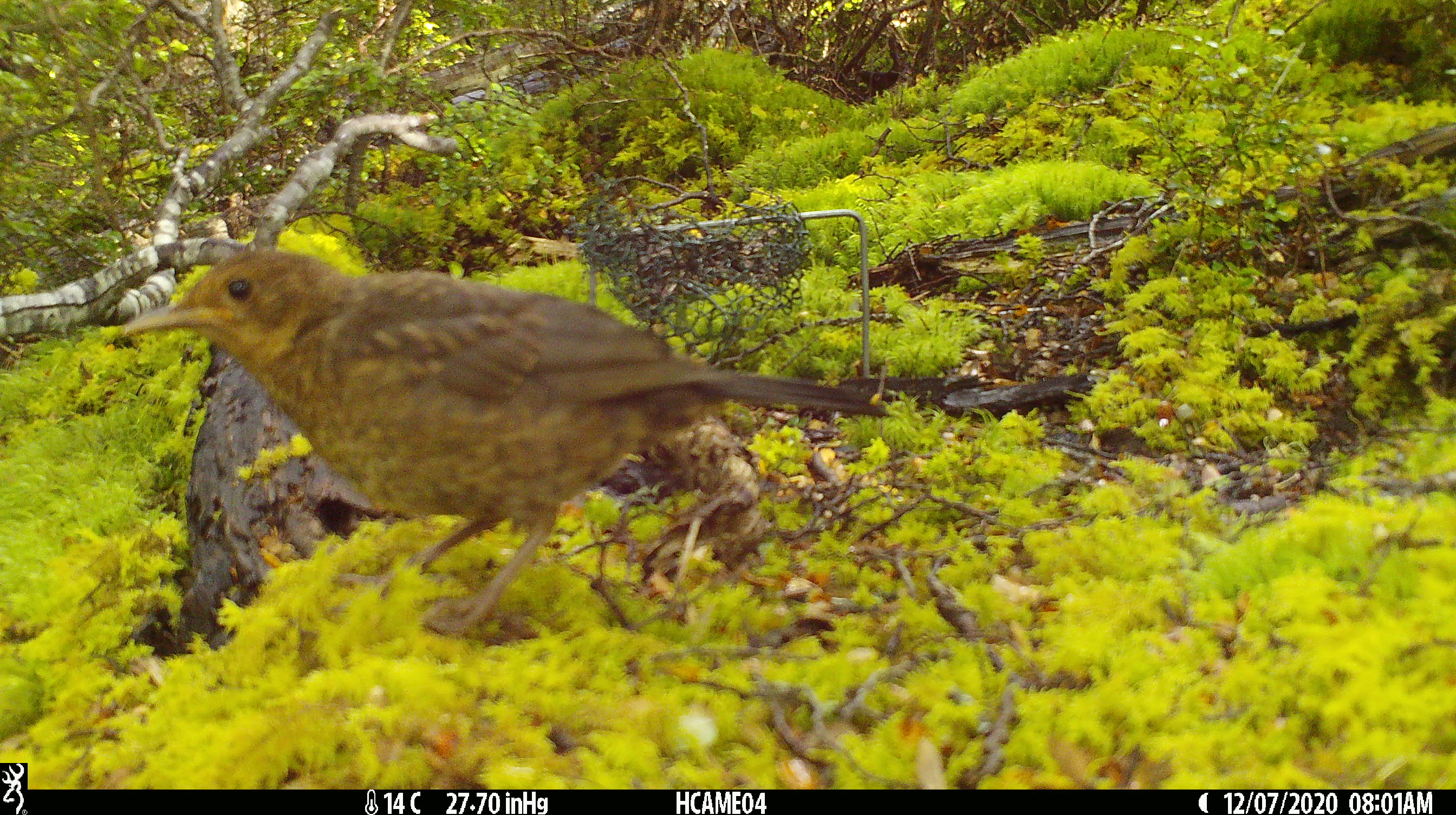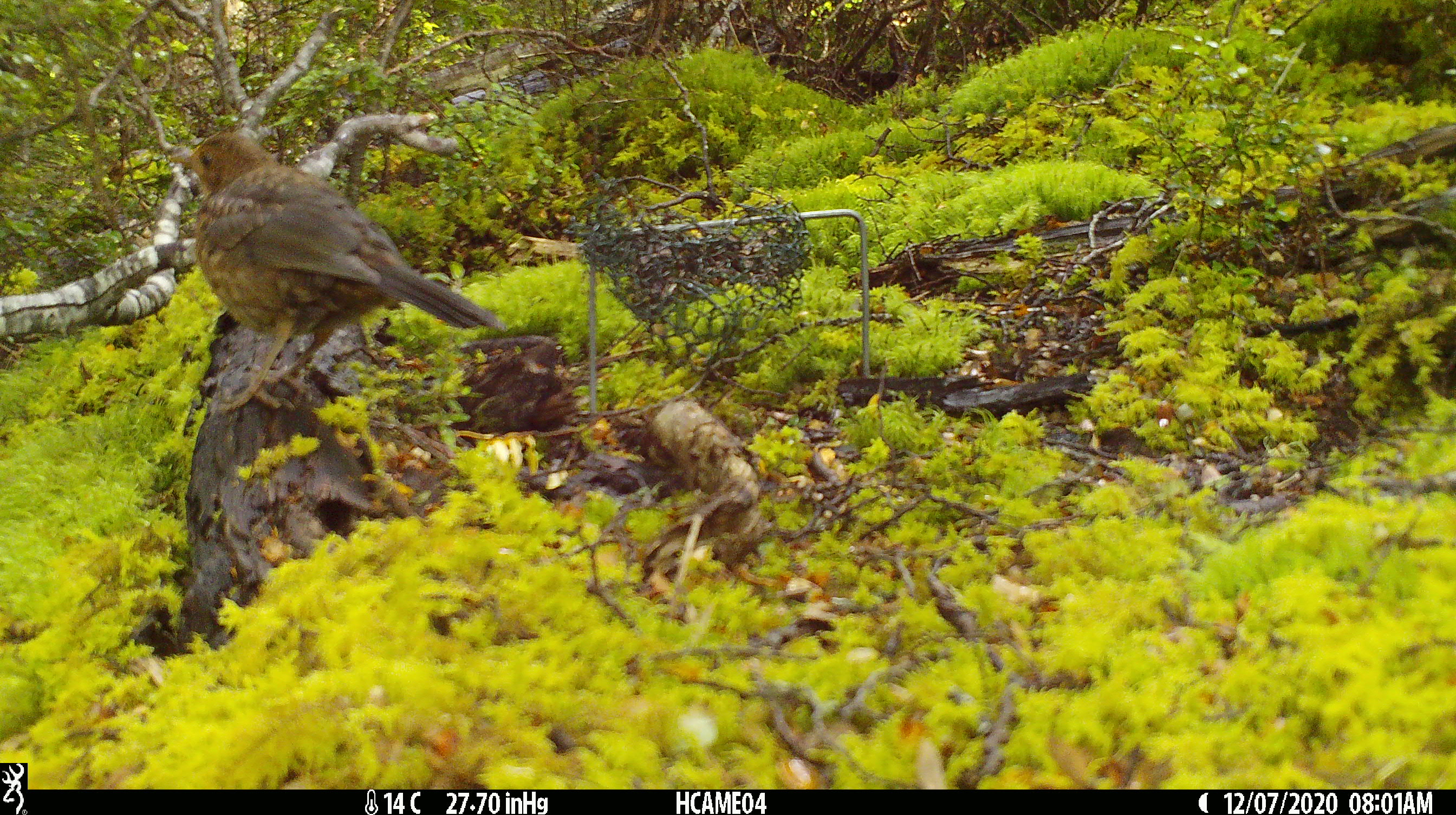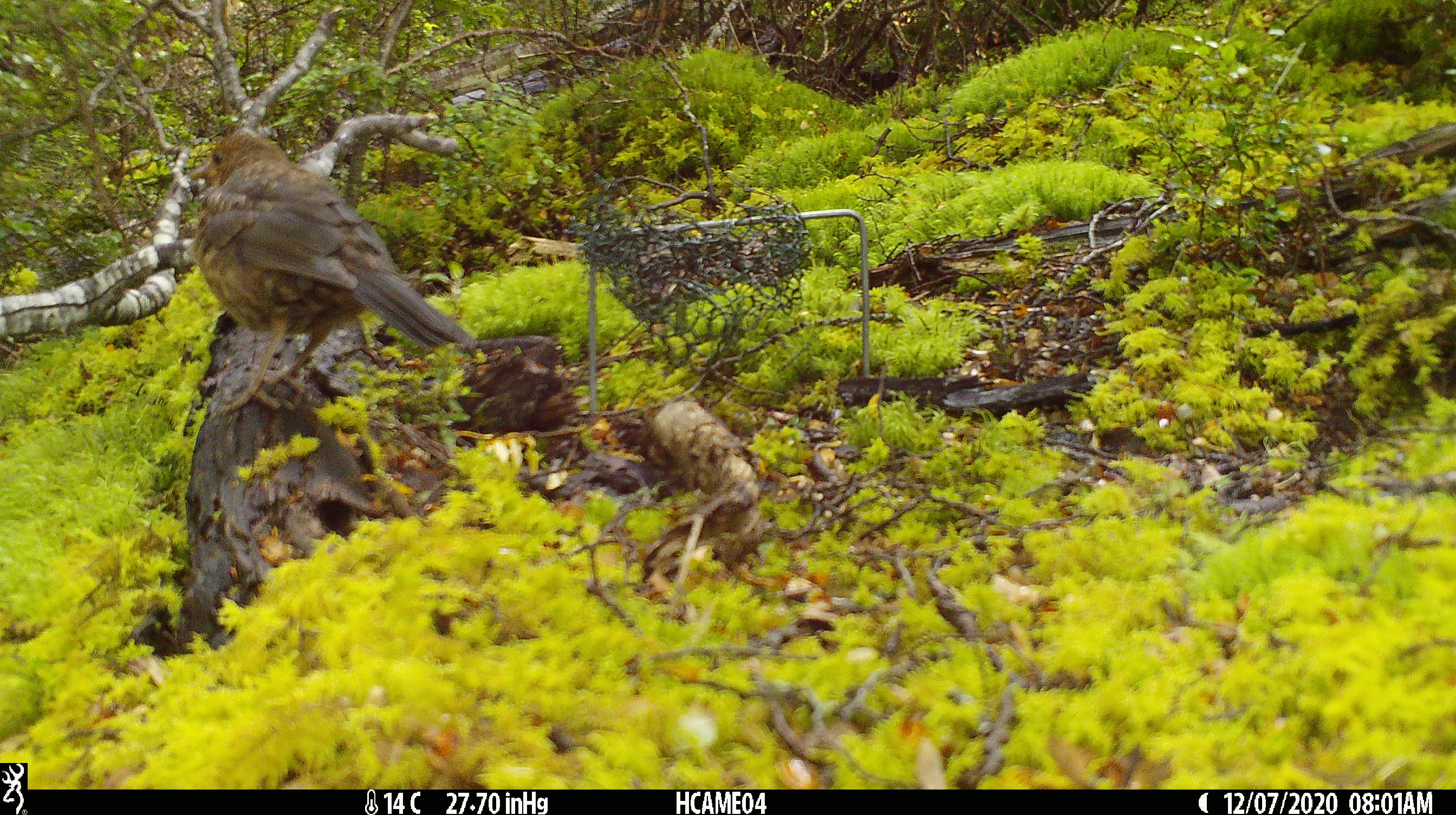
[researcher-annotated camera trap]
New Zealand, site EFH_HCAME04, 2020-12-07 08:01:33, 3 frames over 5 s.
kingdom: Animalia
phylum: Chordata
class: Aves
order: Passeriformes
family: Turdidae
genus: Turdus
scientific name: Turdus merula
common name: eurasian blackbird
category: blackbird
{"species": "blackbird (eurasian blackbird) (Turdus merula)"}